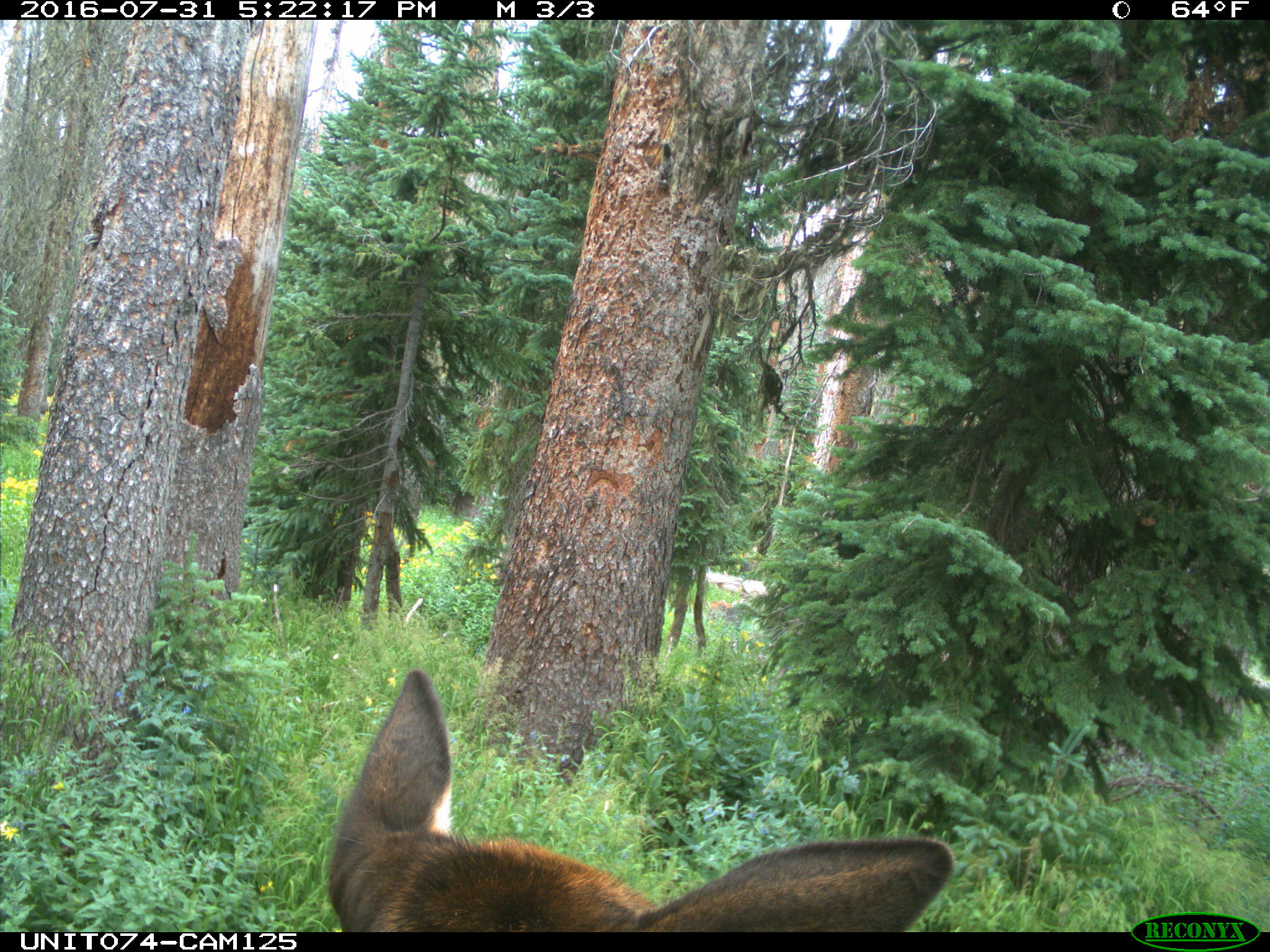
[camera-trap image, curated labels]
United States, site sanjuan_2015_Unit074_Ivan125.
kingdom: Animalia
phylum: Chordata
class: Mammalia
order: Artiodactyla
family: Cervidae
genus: Cervus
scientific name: Cervus elaphus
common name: red deer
Cervus elaphus (red deer).